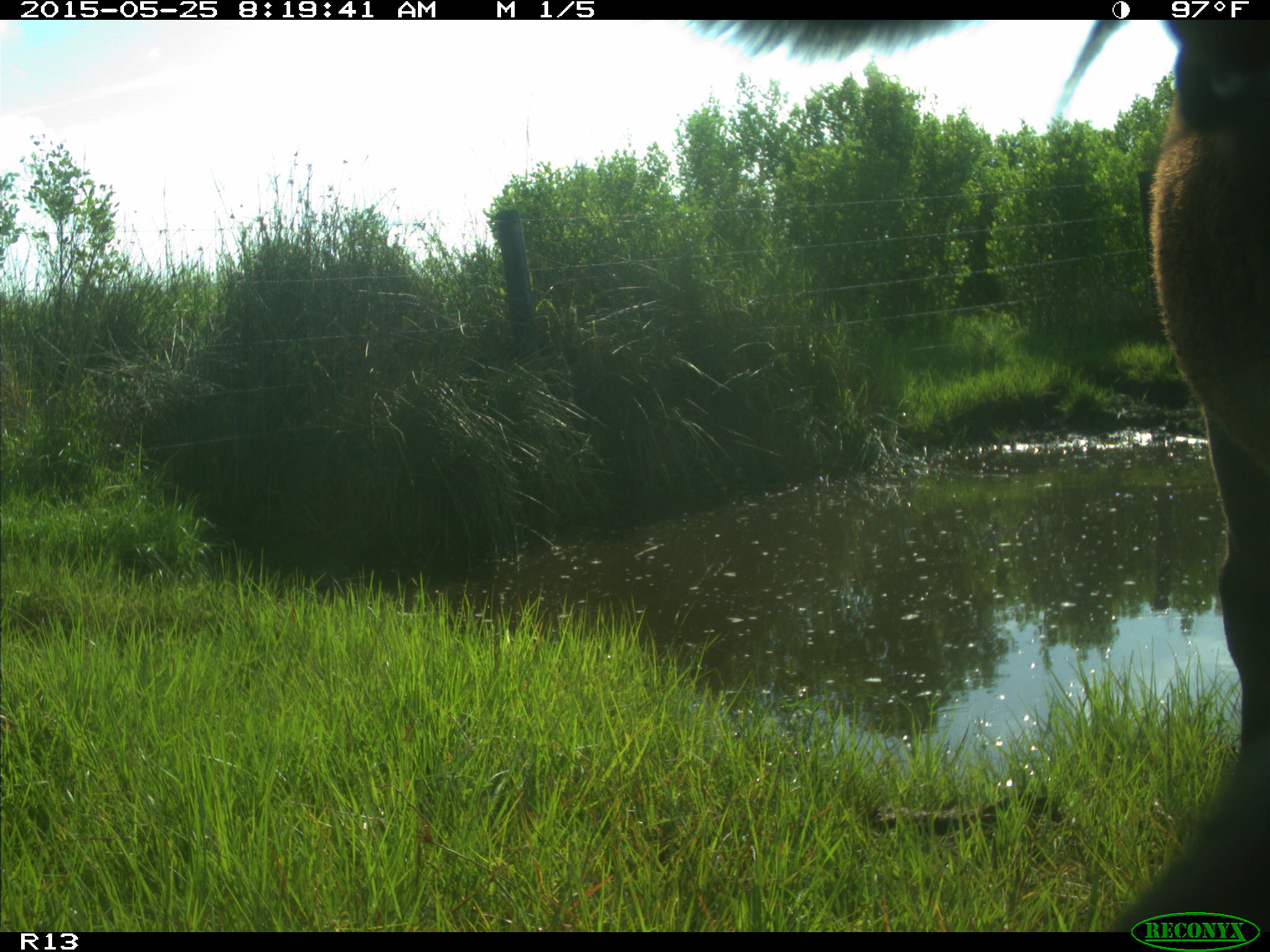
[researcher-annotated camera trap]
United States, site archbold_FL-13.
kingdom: Animalia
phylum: Chordata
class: Mammalia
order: Artiodactyla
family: Bovidae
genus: Bos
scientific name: Bos taurus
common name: domestic cow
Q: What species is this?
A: Bos taurus (domestic cow).